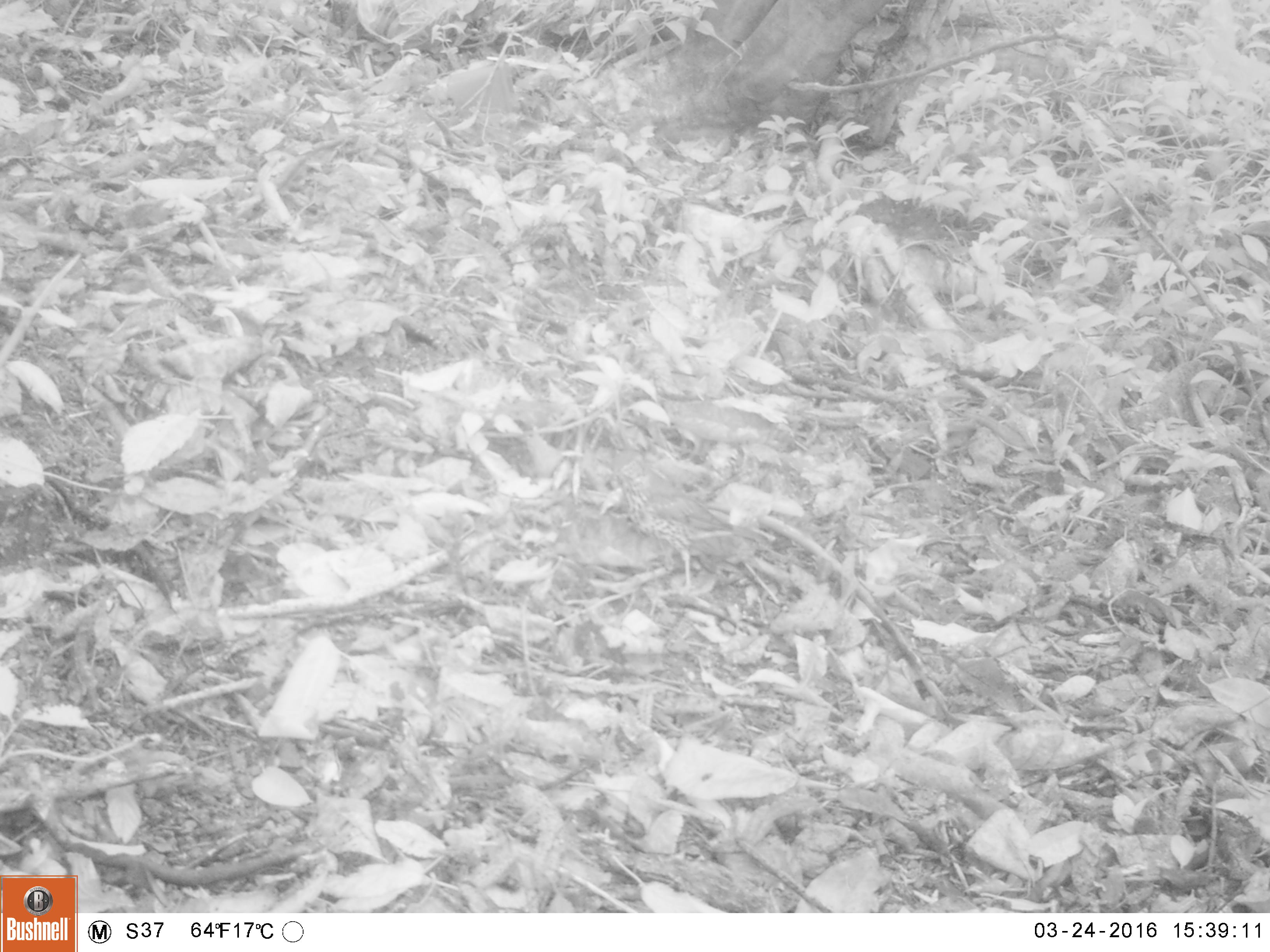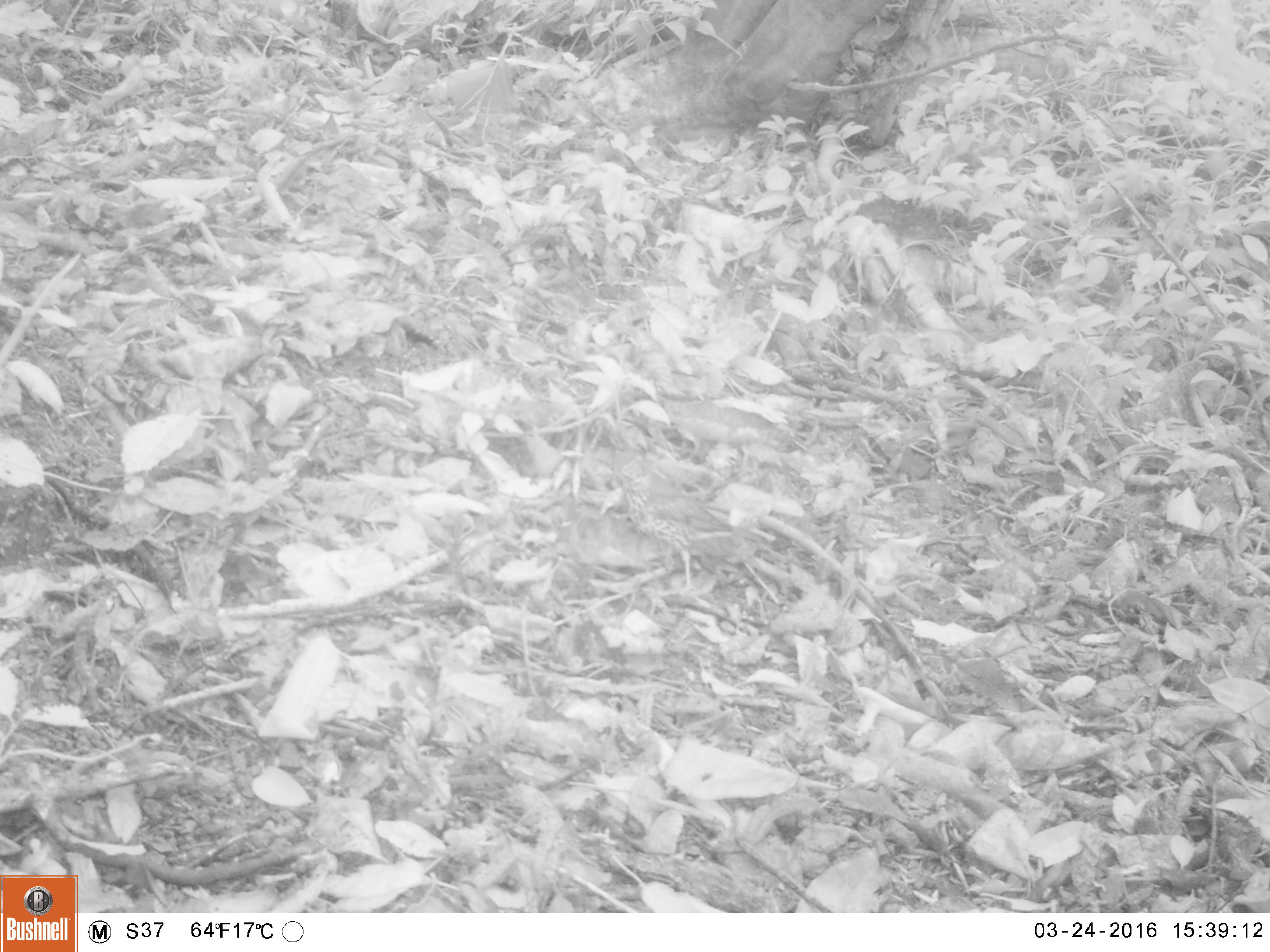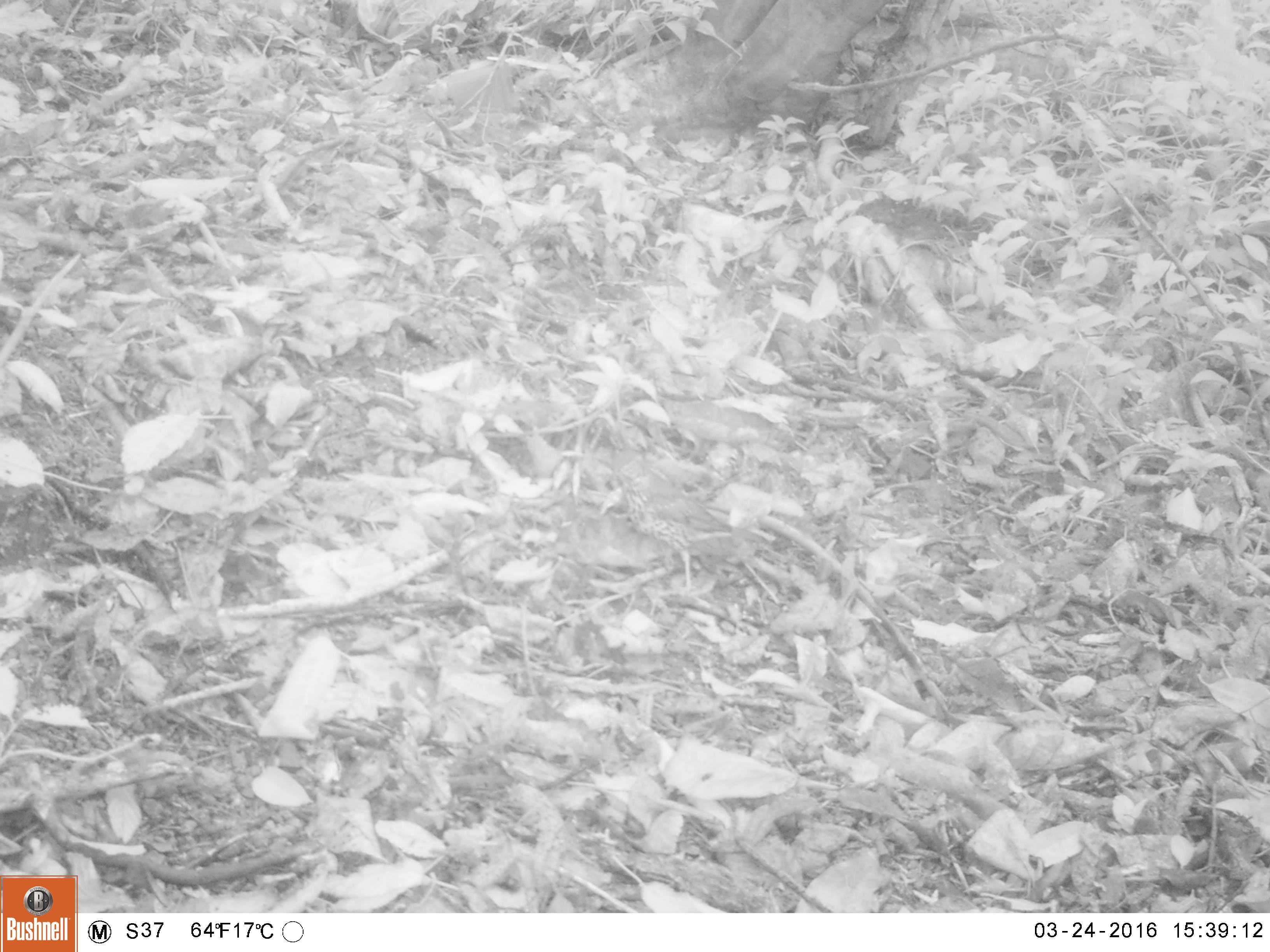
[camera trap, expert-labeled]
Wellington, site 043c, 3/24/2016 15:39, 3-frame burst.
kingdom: Animalia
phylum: Chordata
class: Aves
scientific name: Aves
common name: bird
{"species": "bird (Aves)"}